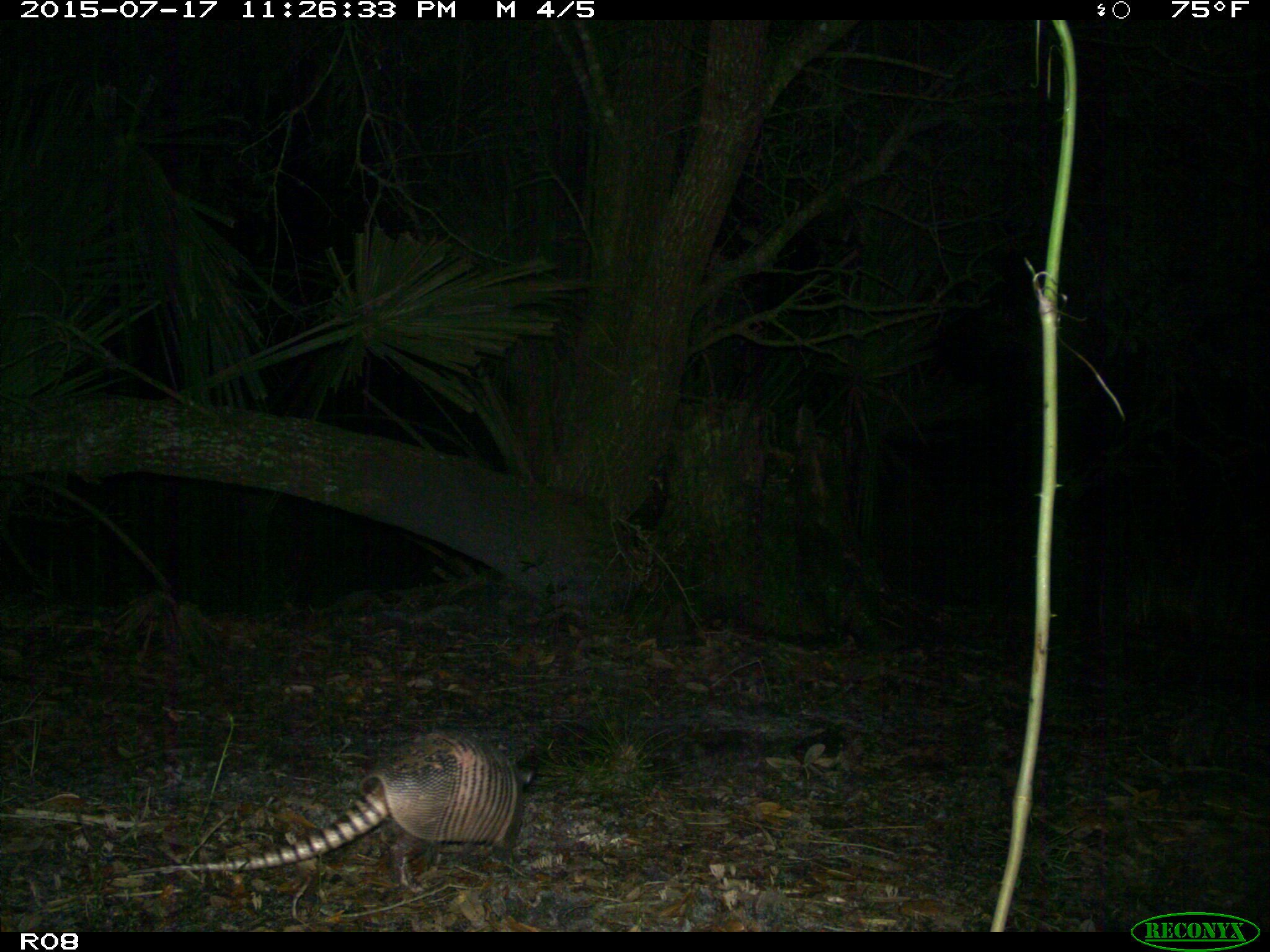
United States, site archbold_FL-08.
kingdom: Animalia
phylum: Chordata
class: Mammalia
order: Cingulata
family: Dasypodidae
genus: Dasypus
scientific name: Dasypus novemcinctus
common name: nine-banded armadillo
Dasypus novemcinctus (nine-banded armadillo).